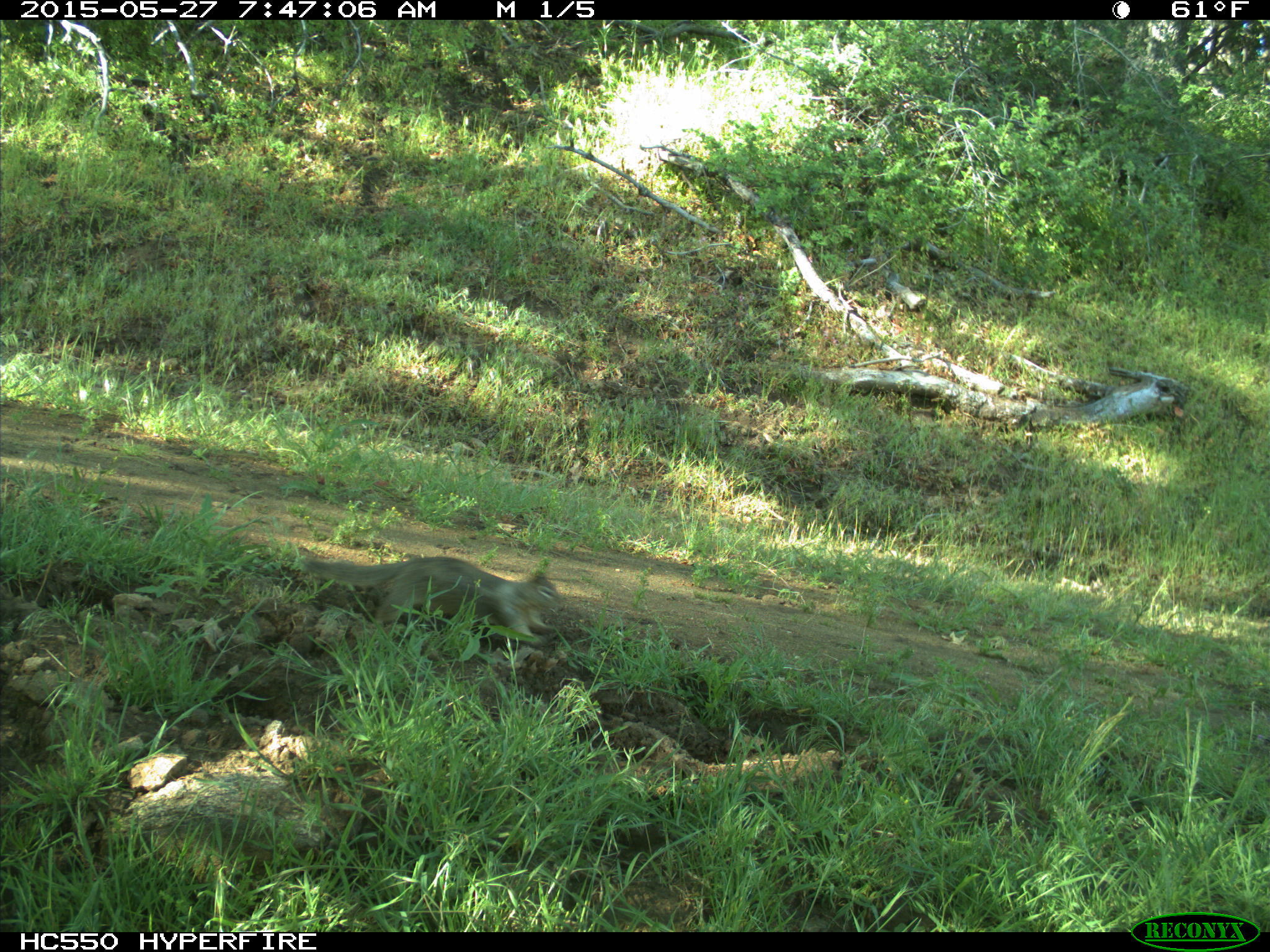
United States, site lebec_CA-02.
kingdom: Animalia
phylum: Chordata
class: Mammalia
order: Rodentia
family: Sciuridae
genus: Otospermophilus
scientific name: Otospermophilus beecheyi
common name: california ground squirrel